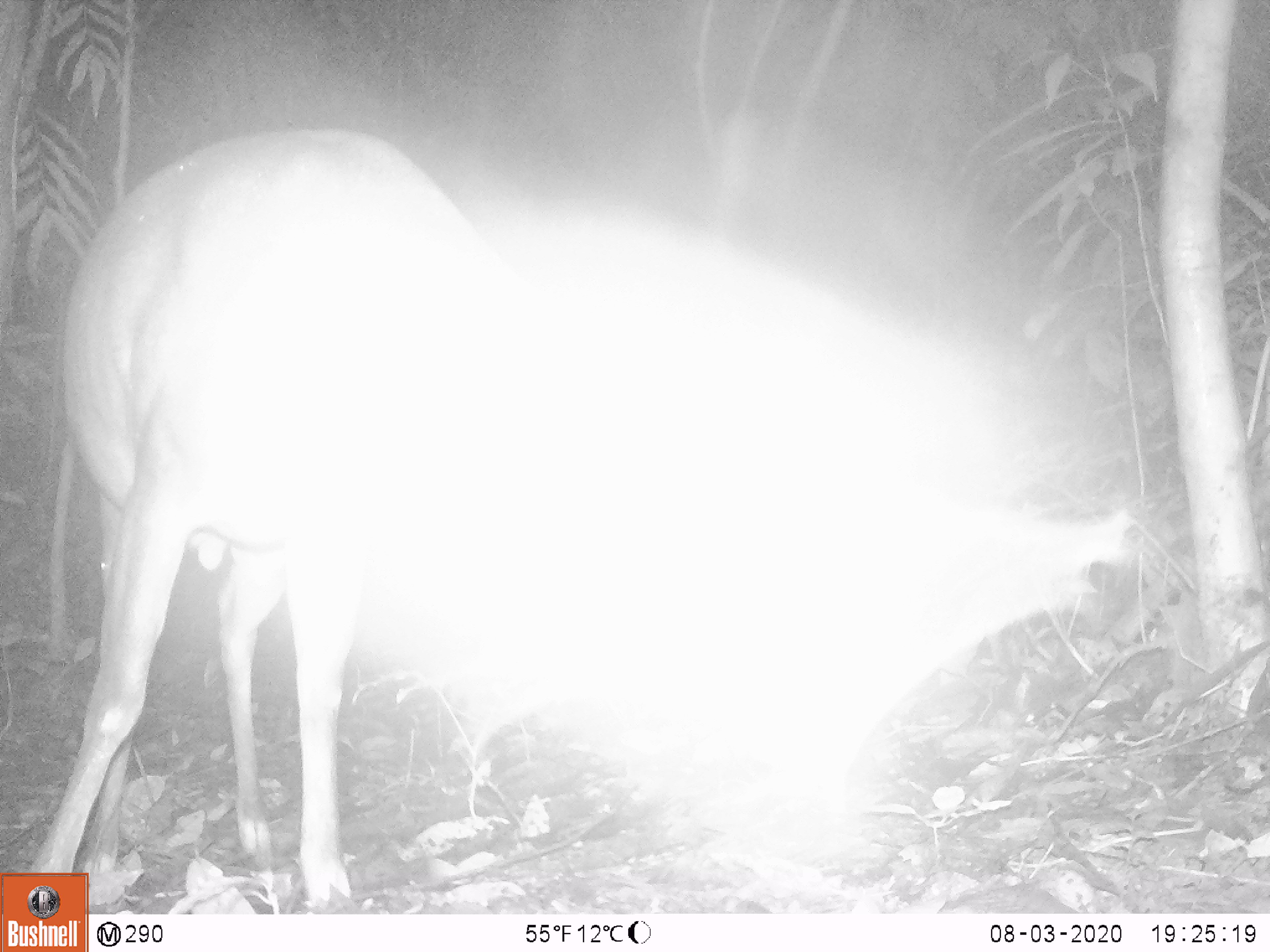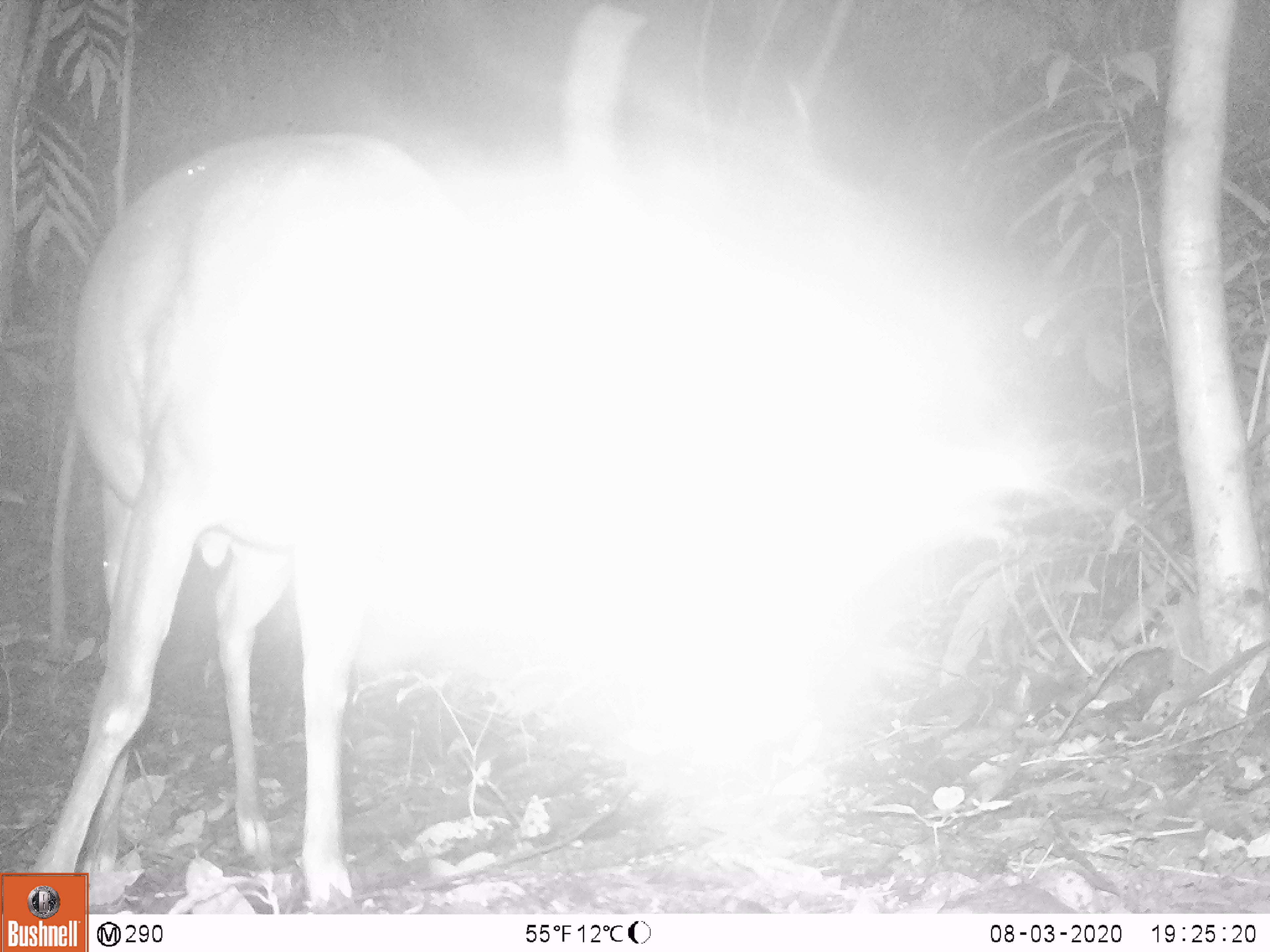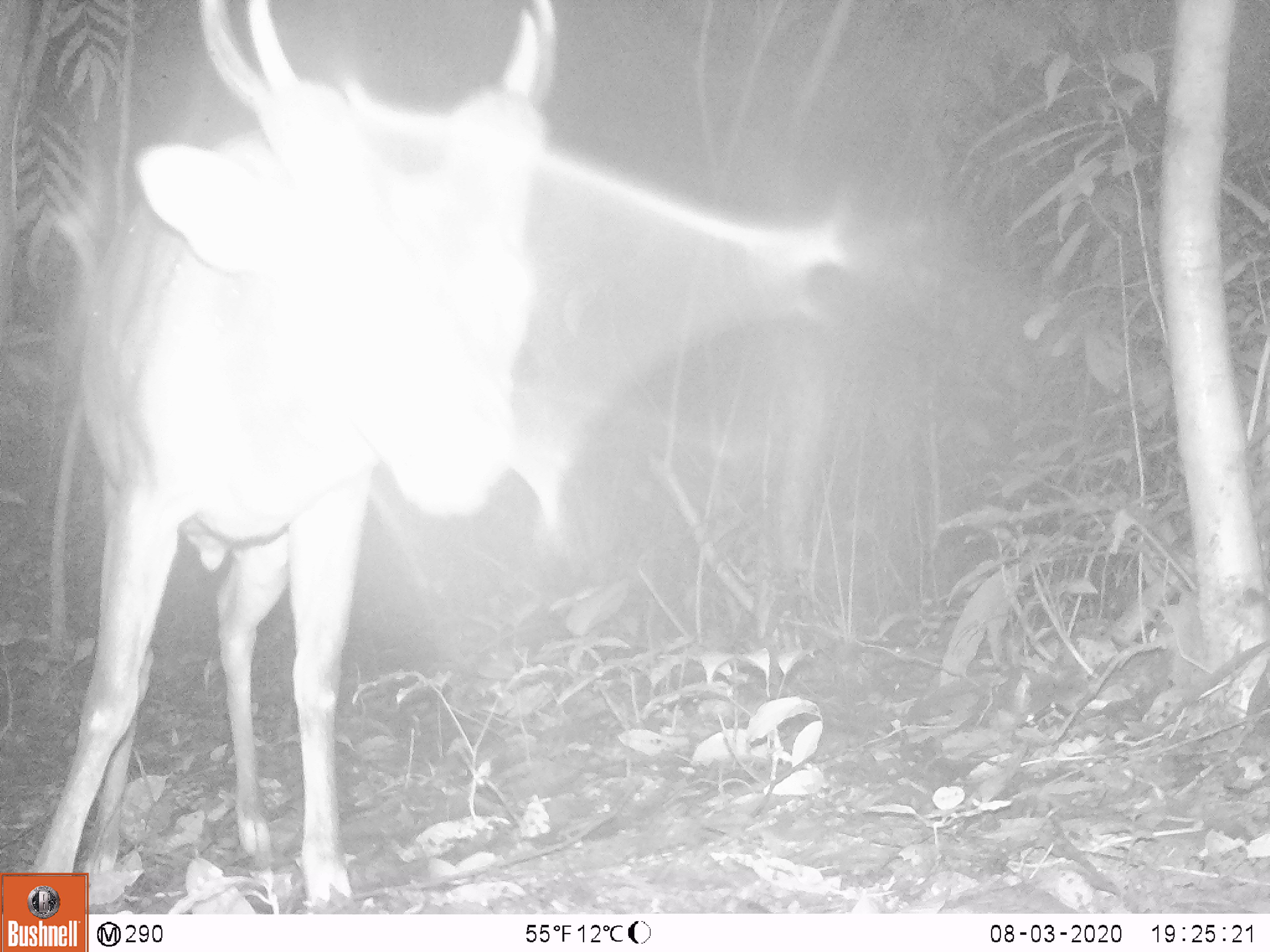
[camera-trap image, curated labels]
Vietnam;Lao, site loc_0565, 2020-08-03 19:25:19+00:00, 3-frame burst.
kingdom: Animalia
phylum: Chordata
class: Mammalia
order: Artiodactyla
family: Cervidae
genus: Muntiacus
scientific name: Muntiacus vuquangensis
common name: large-antlered muntjac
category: large antlered muntjac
Large antlered muntjac (large-antlered muntjac) (Muntiacus vuquangensis). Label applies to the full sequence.